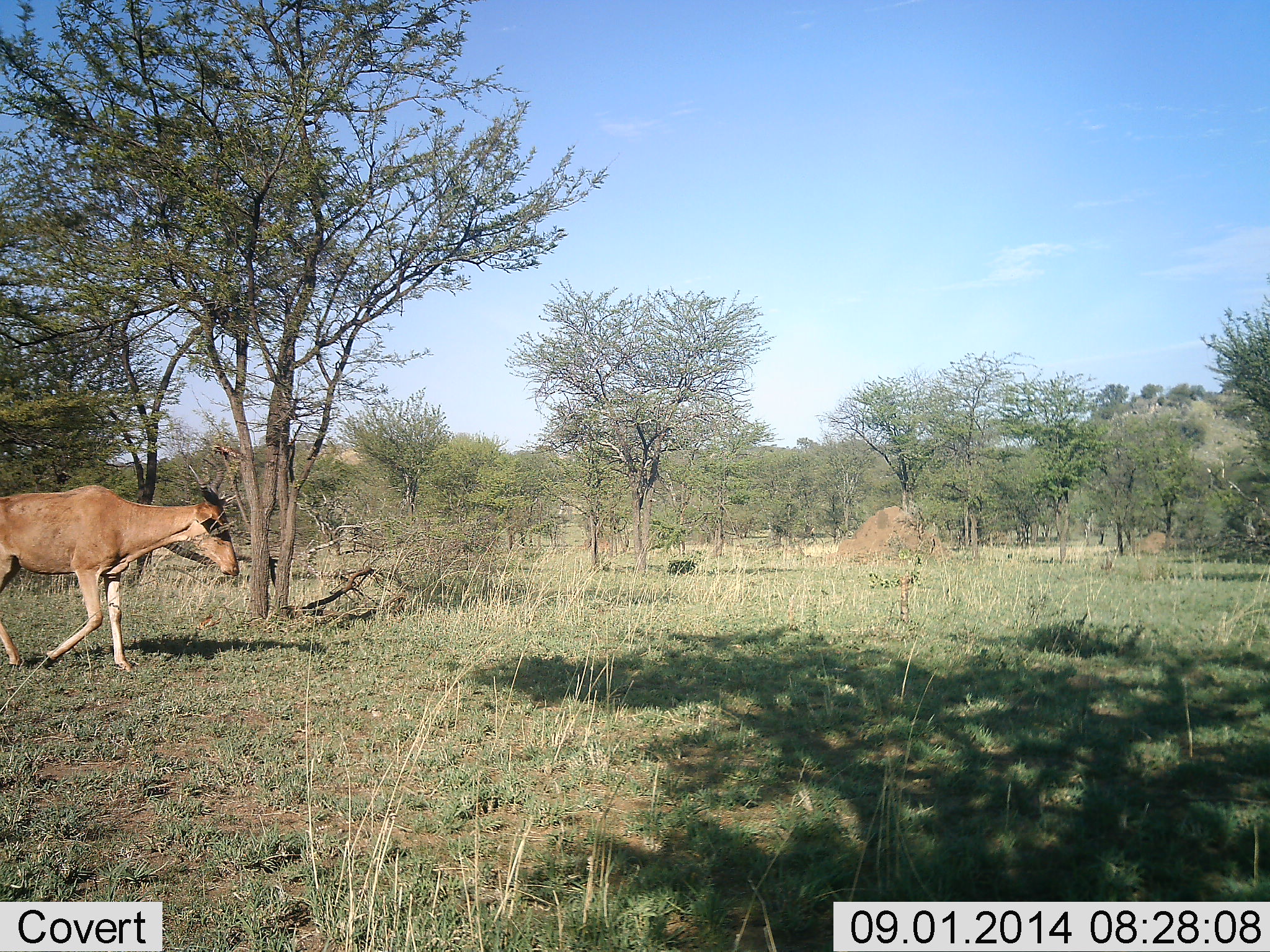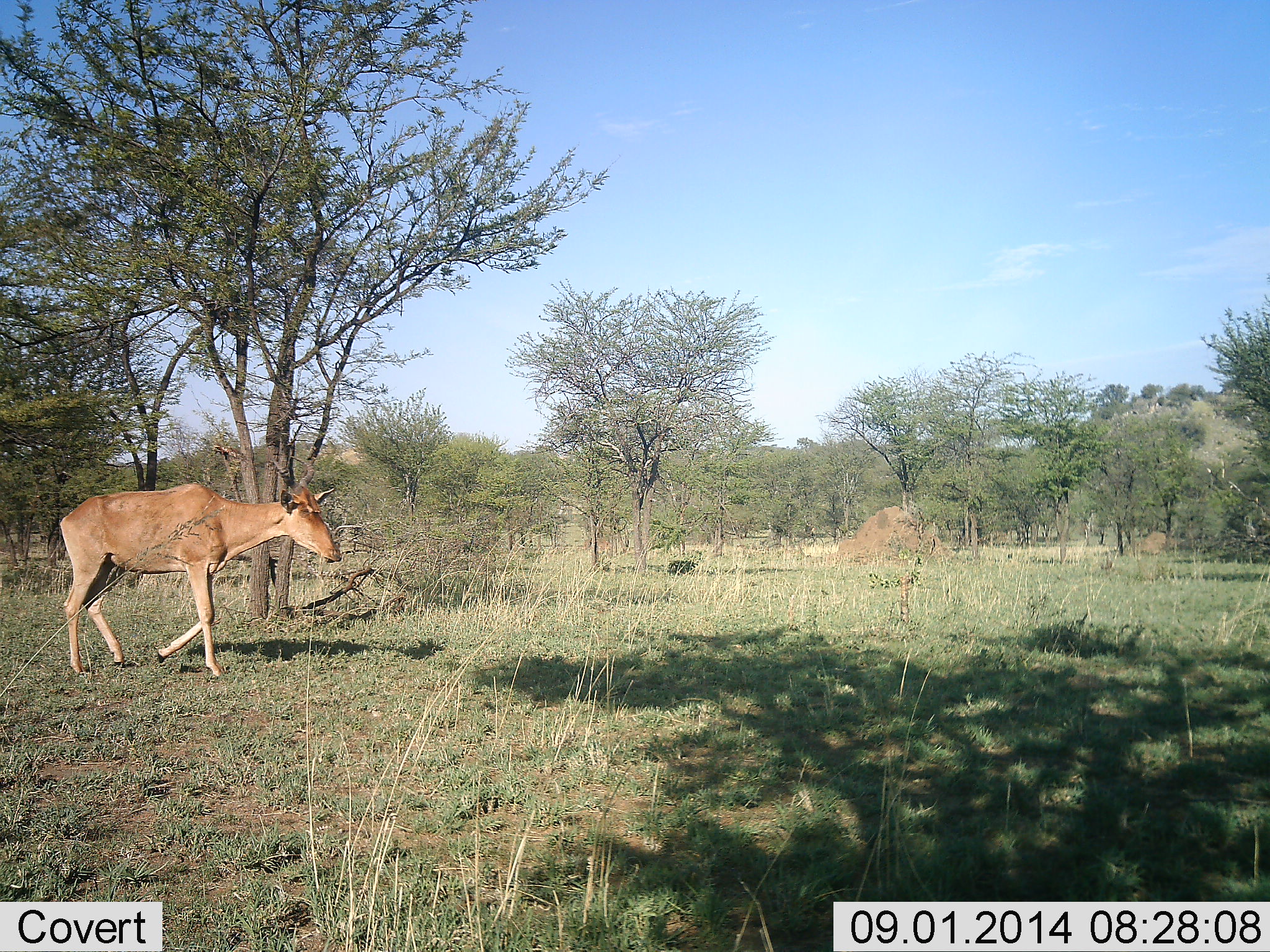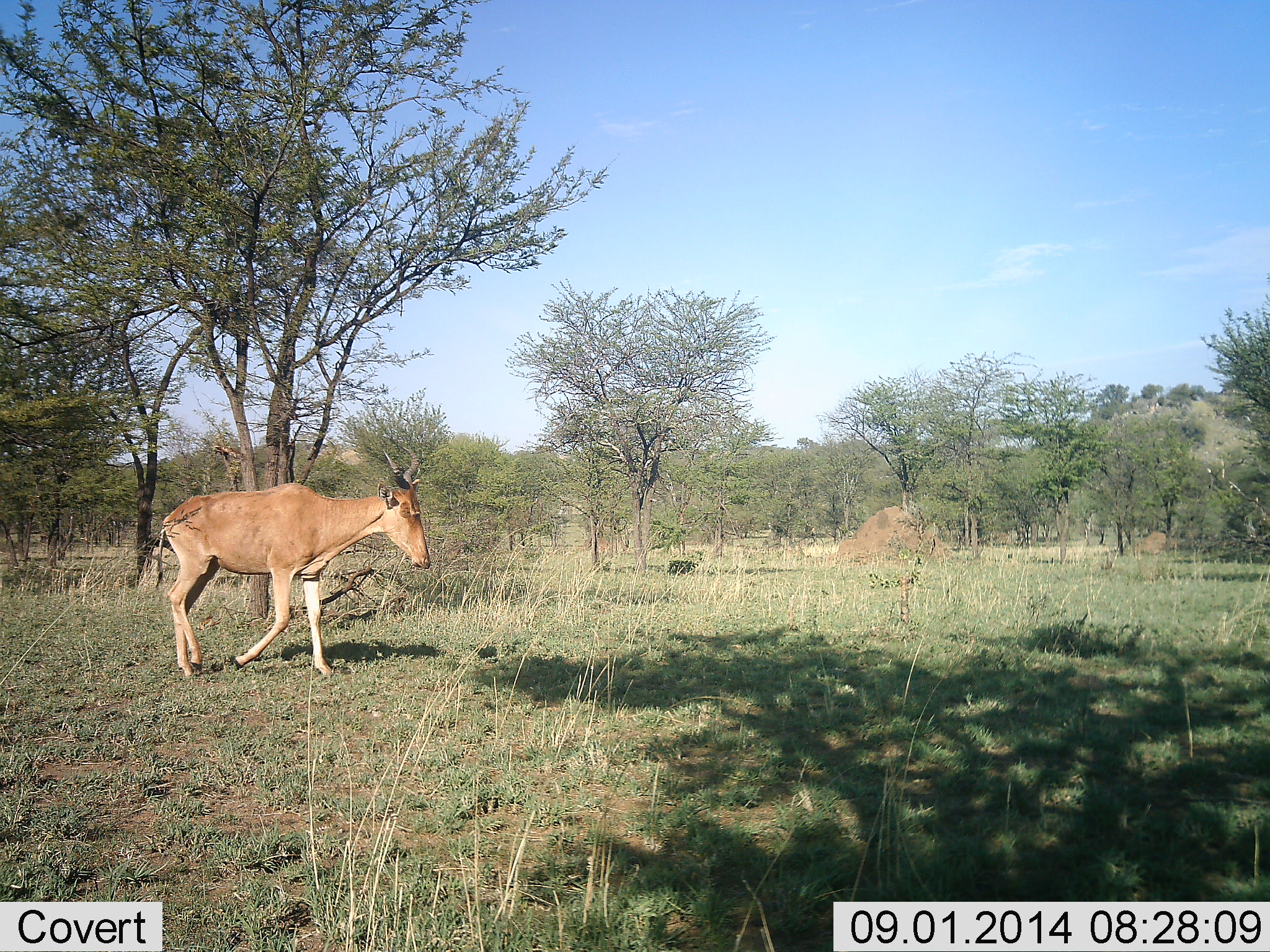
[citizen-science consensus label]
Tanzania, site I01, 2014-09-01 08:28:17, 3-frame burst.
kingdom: Animalia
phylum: Chordata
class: Mammalia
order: Artiodactyla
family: Bovidae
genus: Alcelaphus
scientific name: Alcelaphus buselaphus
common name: hartebeest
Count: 1.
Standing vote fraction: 20%.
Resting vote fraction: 0%.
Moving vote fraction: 90%.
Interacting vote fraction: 0%.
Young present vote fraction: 0%.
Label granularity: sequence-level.